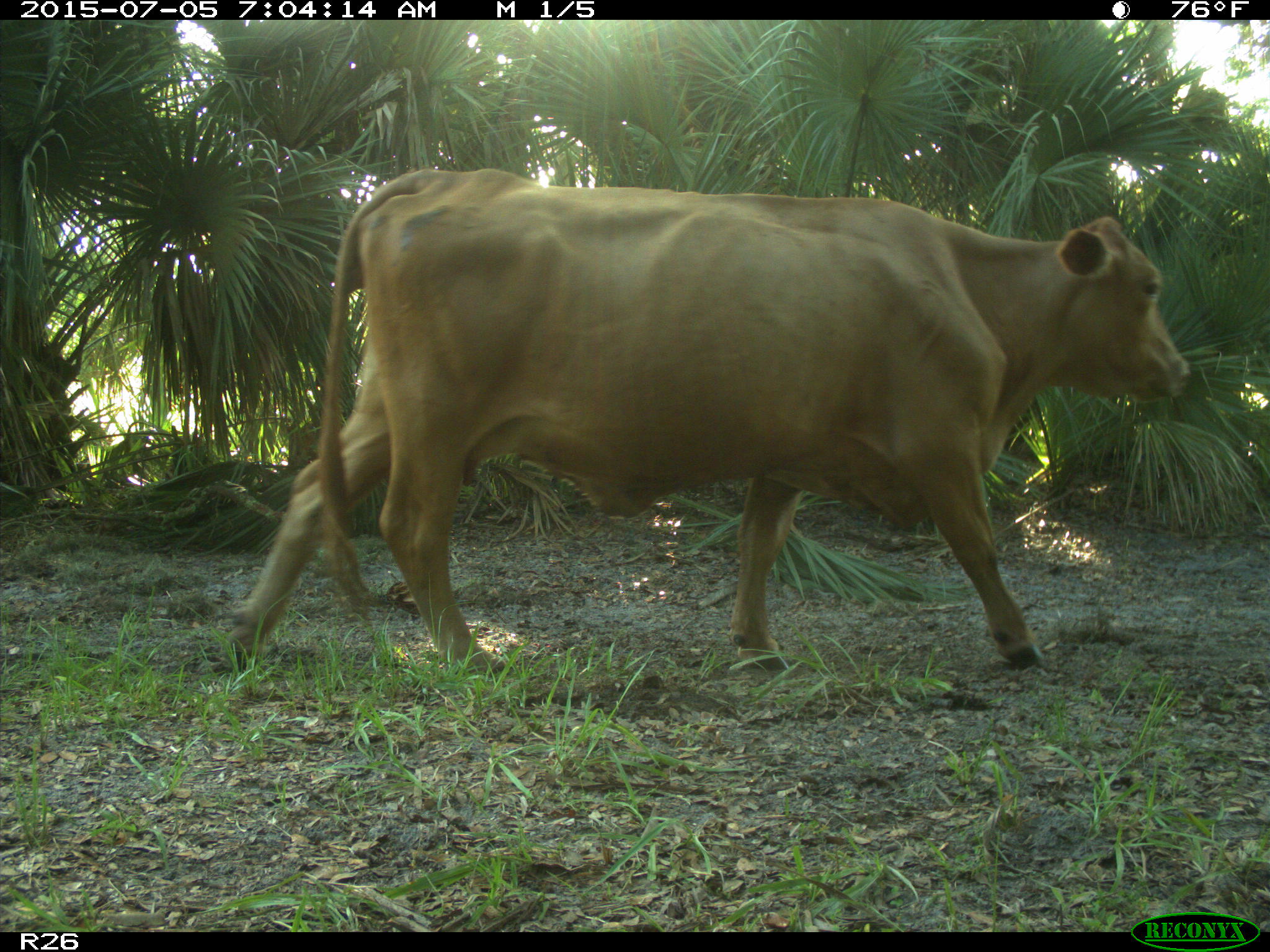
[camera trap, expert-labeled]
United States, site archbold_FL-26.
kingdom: Animalia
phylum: Chordata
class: Mammalia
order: Artiodactyla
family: Bovidae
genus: Bos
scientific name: Bos taurus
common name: domestic cow